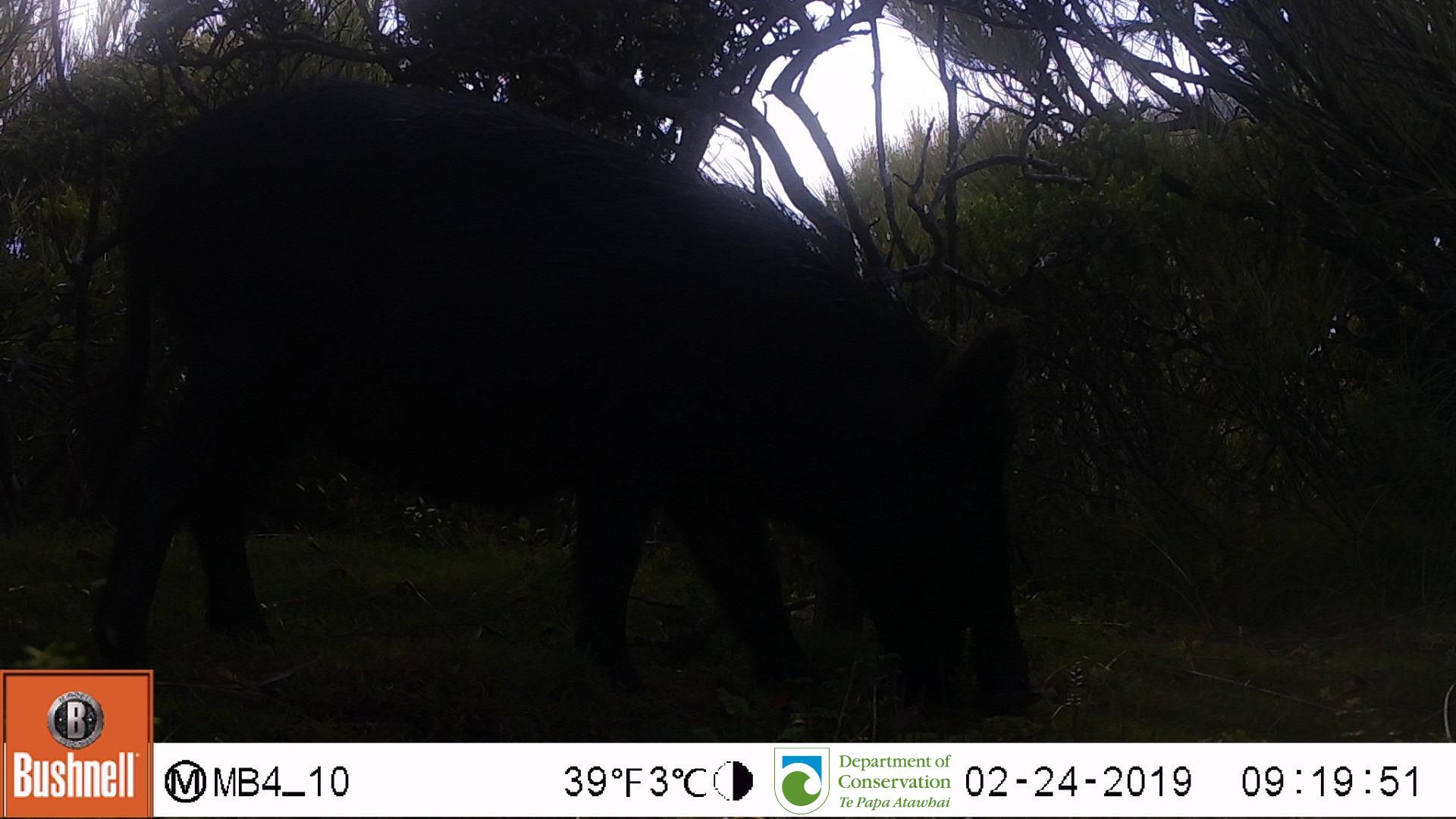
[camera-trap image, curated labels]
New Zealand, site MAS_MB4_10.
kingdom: Animalia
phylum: Chordata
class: Mammalia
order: Artiodactyla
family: Suidae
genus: Sus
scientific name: Sus scrofa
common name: pig